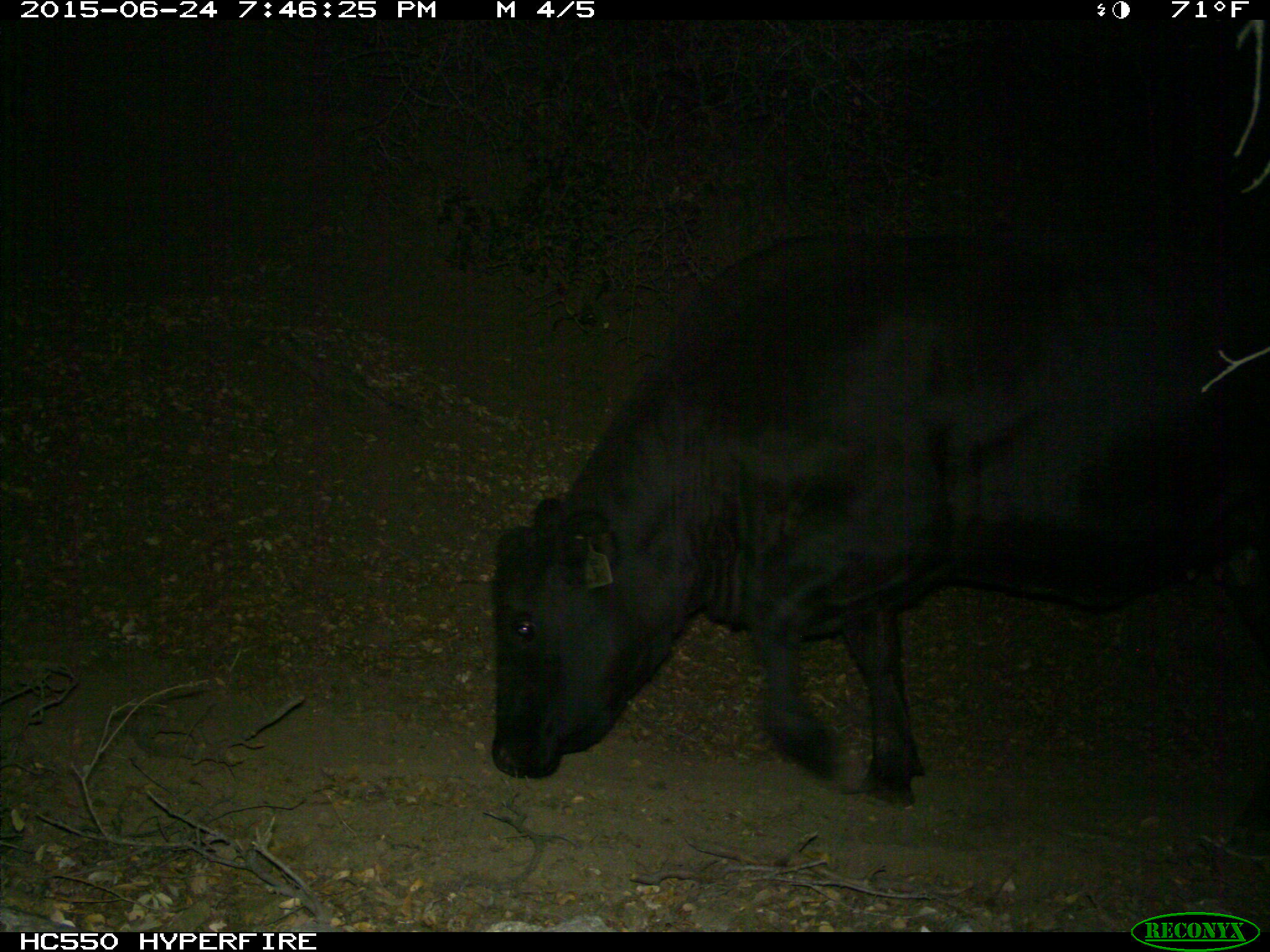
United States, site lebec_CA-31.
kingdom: Animalia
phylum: Chordata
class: Mammalia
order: Artiodactyla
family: Bovidae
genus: Bos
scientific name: Bos taurus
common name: domestic cow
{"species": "Bos taurus (domestic cow)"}